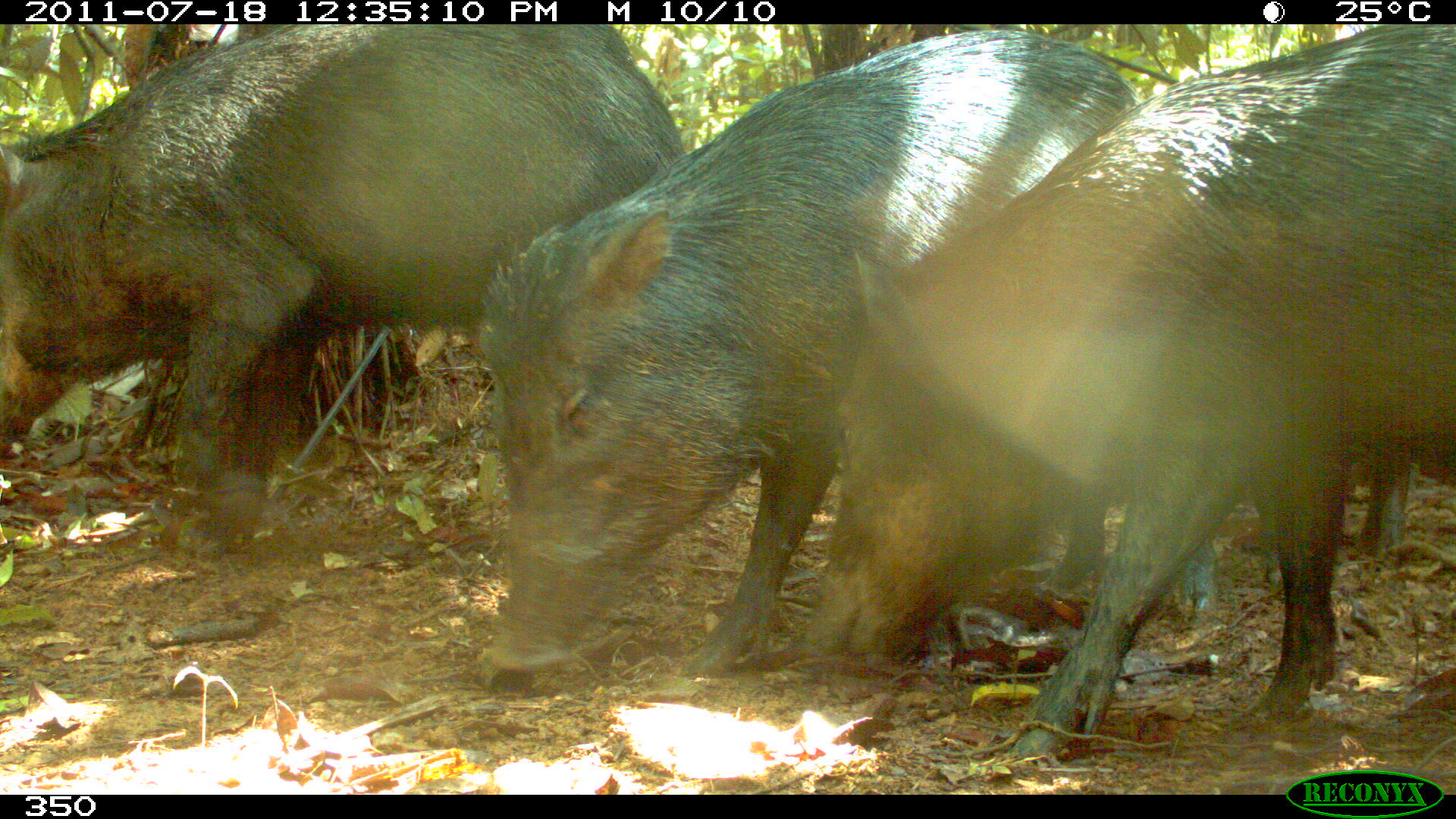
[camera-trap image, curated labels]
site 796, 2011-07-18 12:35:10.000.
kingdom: Animalia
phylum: Chordata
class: Mammalia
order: Artiodactyla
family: Tayassuidae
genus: Tayassu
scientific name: Tayassu pecari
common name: white-lipped peccary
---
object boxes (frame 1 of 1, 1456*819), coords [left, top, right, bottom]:
tayassu pecari: [480, 28, 1222, 677]; [800, 23, 1456, 756]; [0, 24, 685, 547]